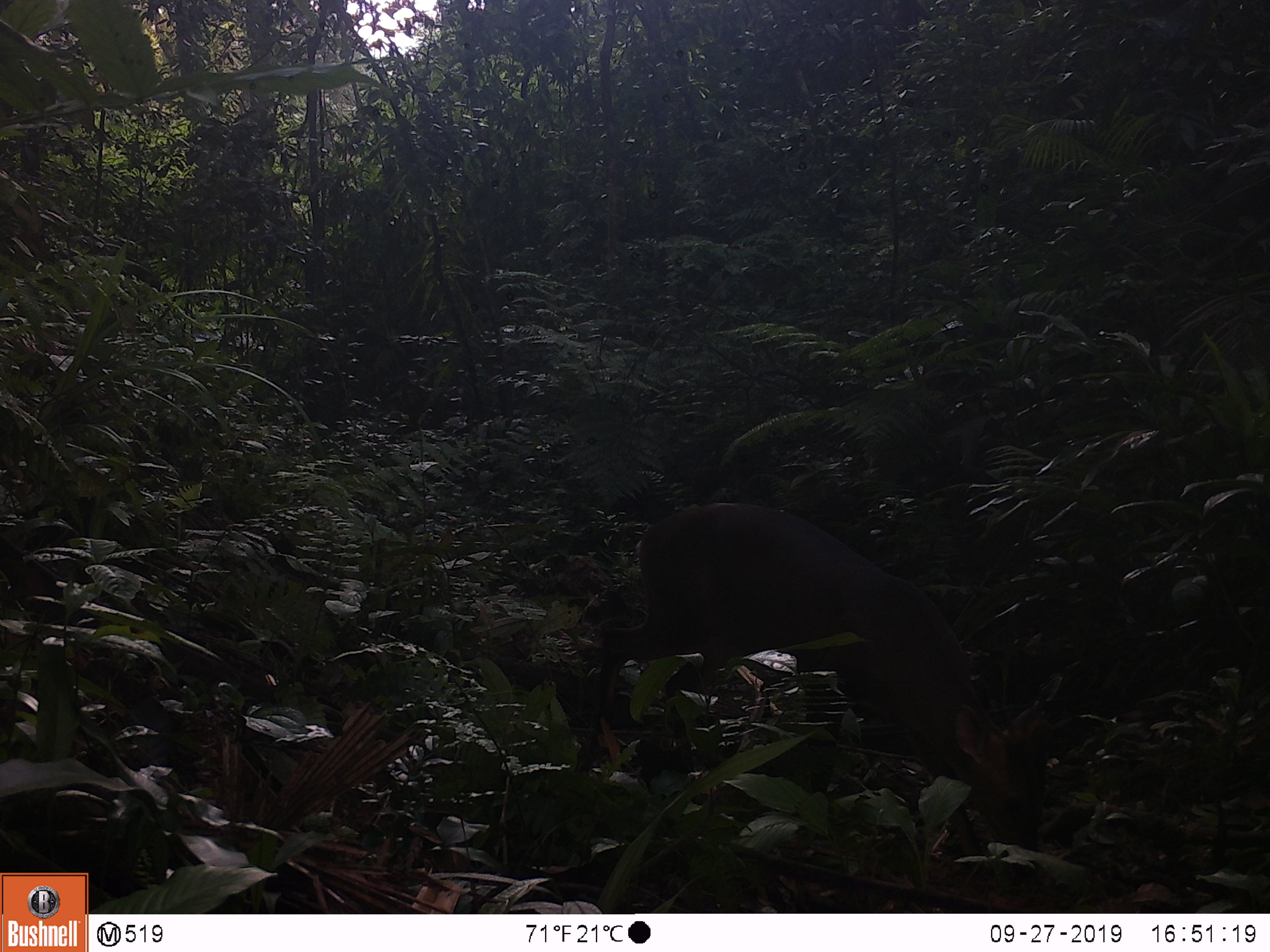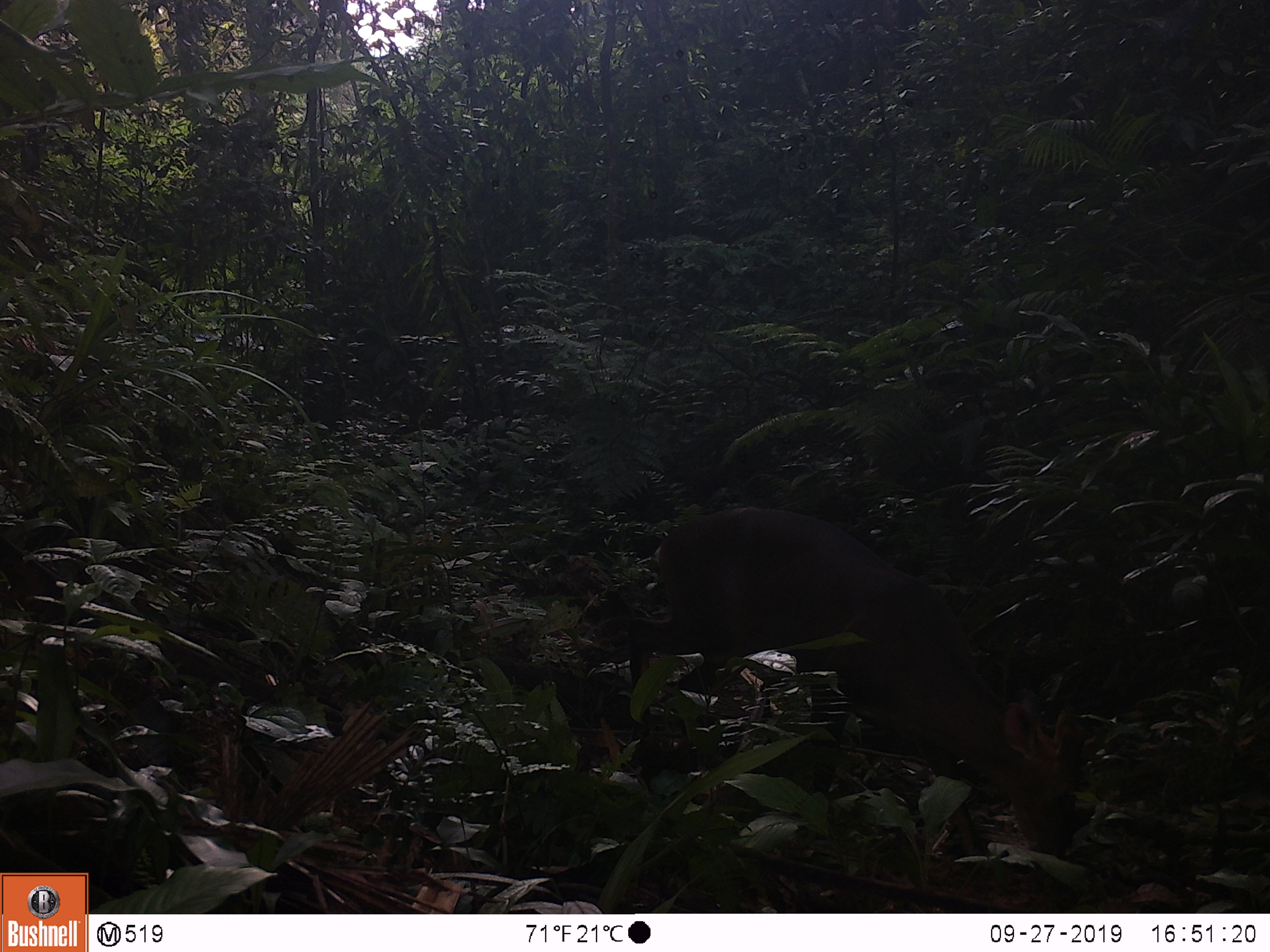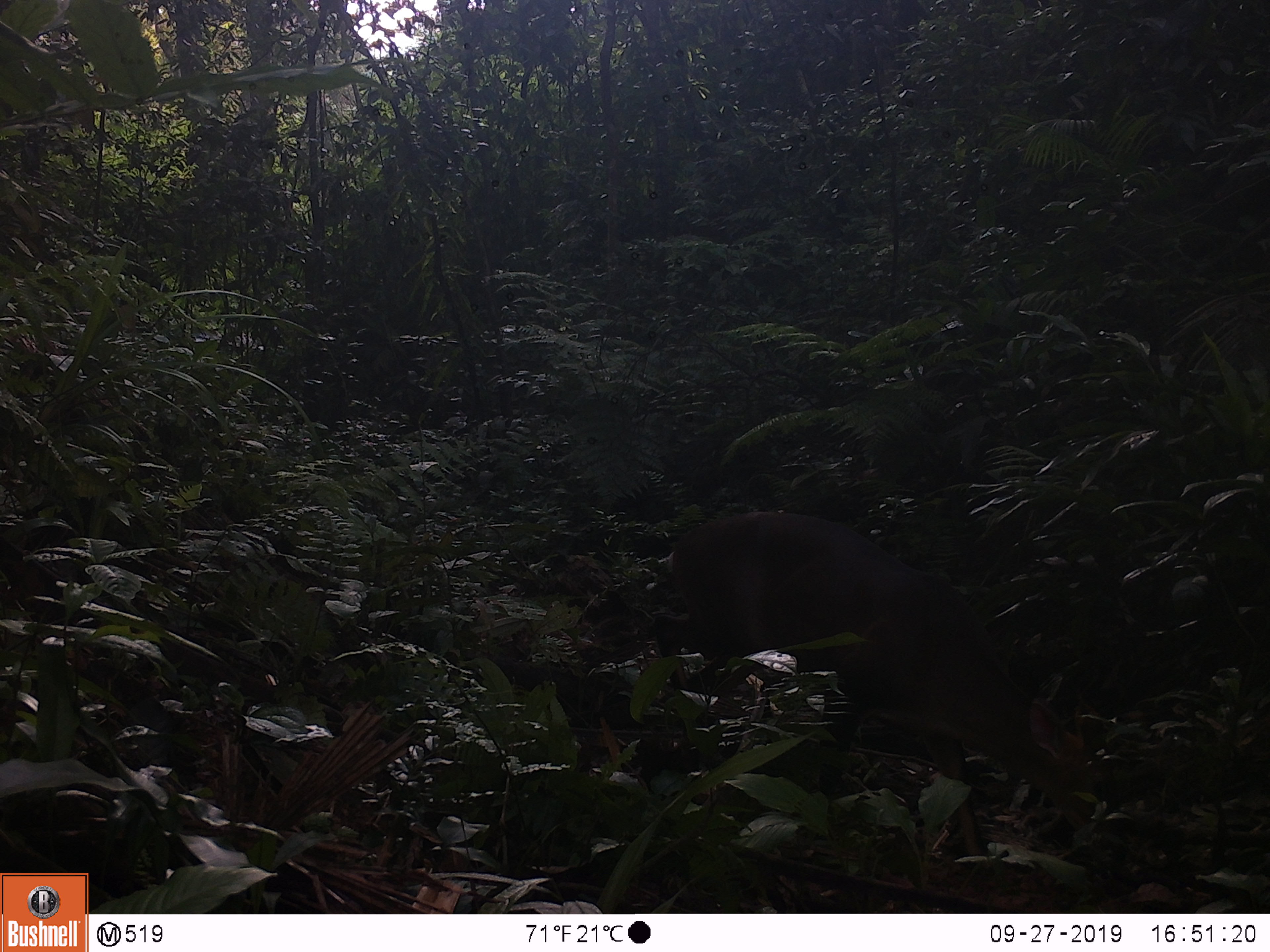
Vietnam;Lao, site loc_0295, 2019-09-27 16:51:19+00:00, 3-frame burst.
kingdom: Animalia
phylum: Chordata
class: Mammalia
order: Artiodactyla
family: Cervidae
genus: Muntiacus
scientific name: Muntiacus vuquangensis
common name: large-antlered muntjac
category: large antlered muntjac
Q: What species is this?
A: Large antlered muntjac (large-antlered muntjac) (Muntiacus vuquangensis).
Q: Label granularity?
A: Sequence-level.